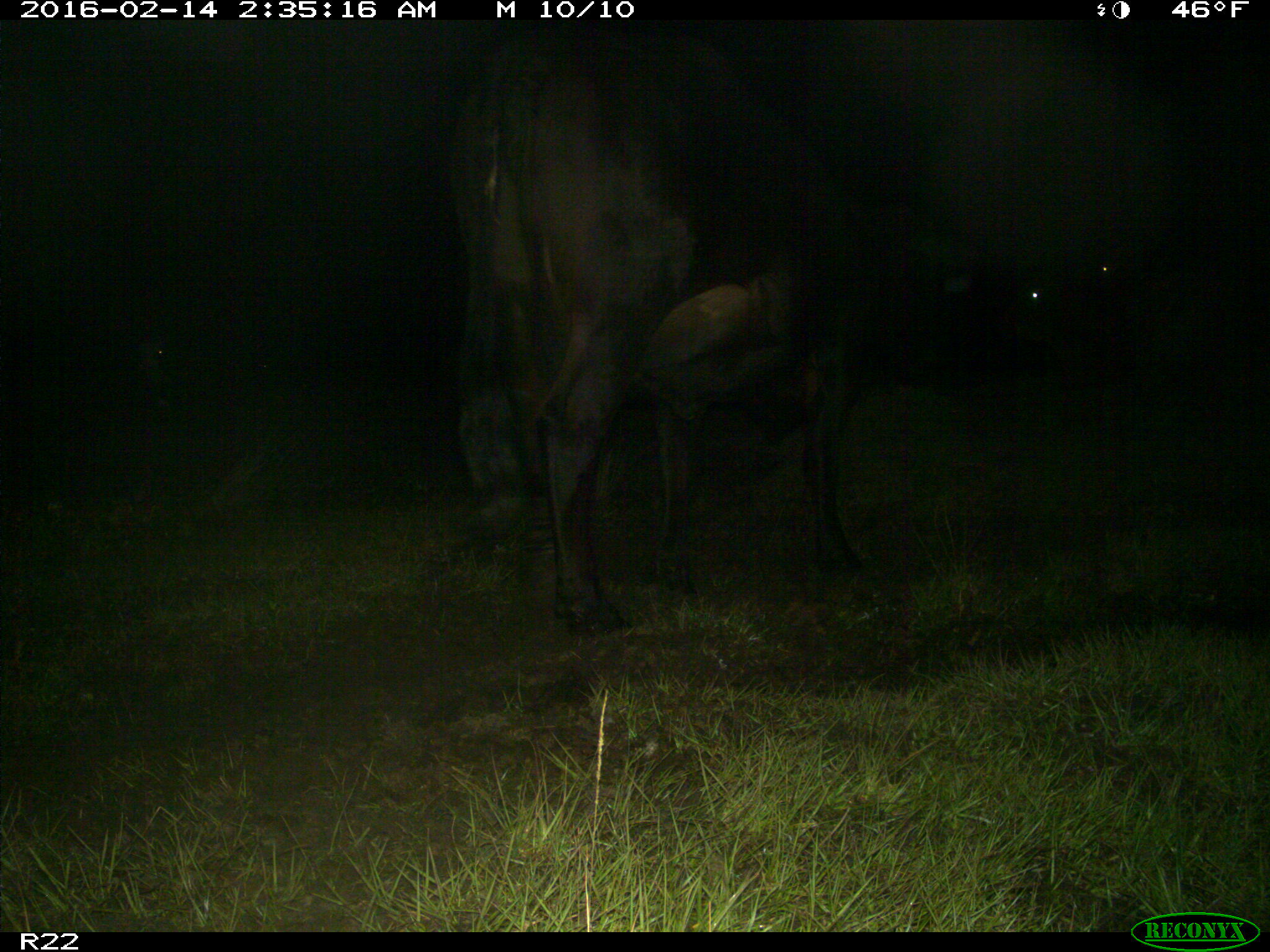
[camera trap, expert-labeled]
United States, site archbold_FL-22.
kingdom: Animalia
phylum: Chordata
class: Mammalia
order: Artiodactyla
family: Bovidae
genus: Bos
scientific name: Bos taurus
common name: domestic cow